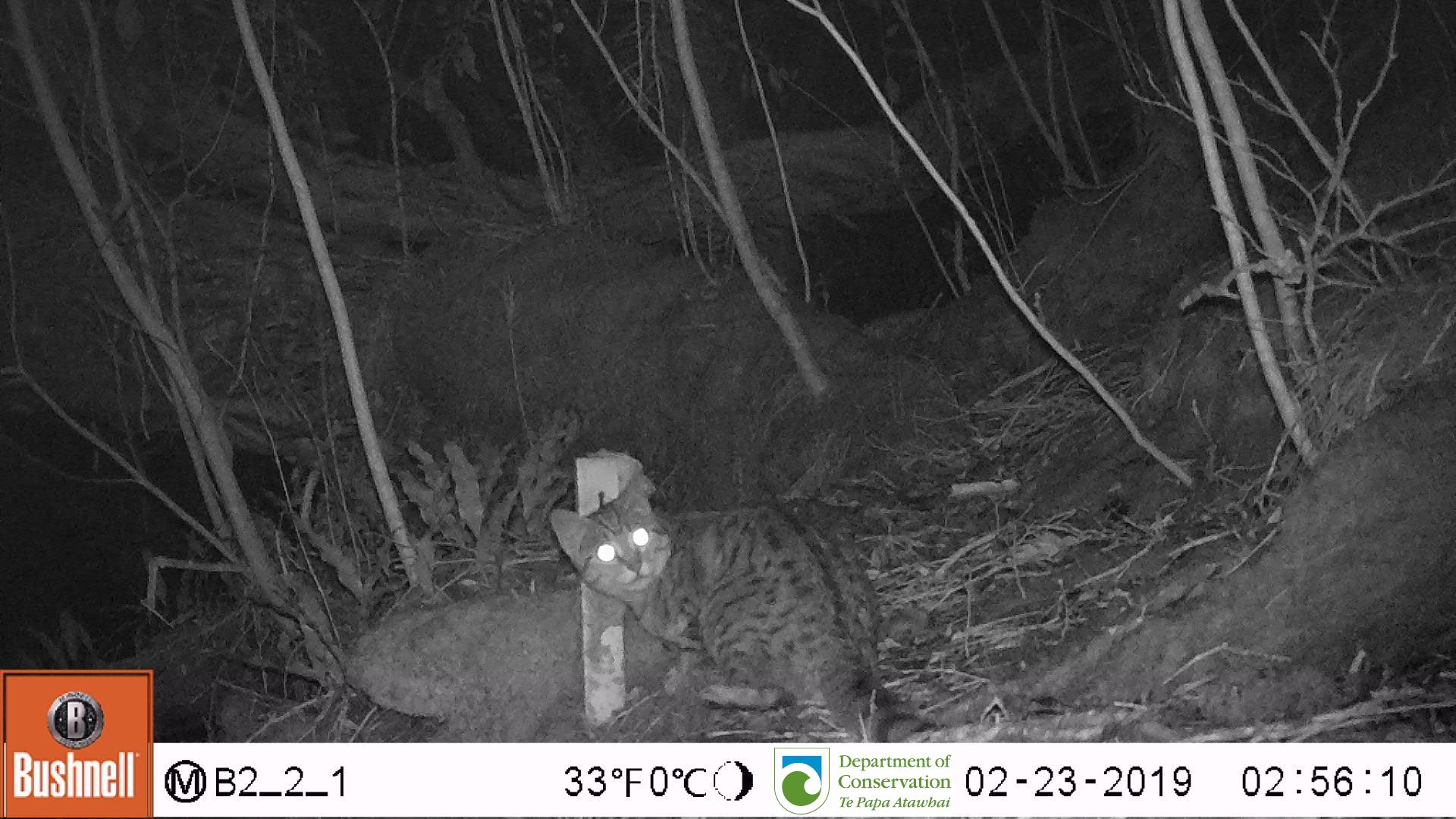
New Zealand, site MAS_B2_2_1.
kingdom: Animalia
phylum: Chordata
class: Mammalia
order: Carnivora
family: Felidae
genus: Felis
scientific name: Felis catus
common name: domestic cat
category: cat